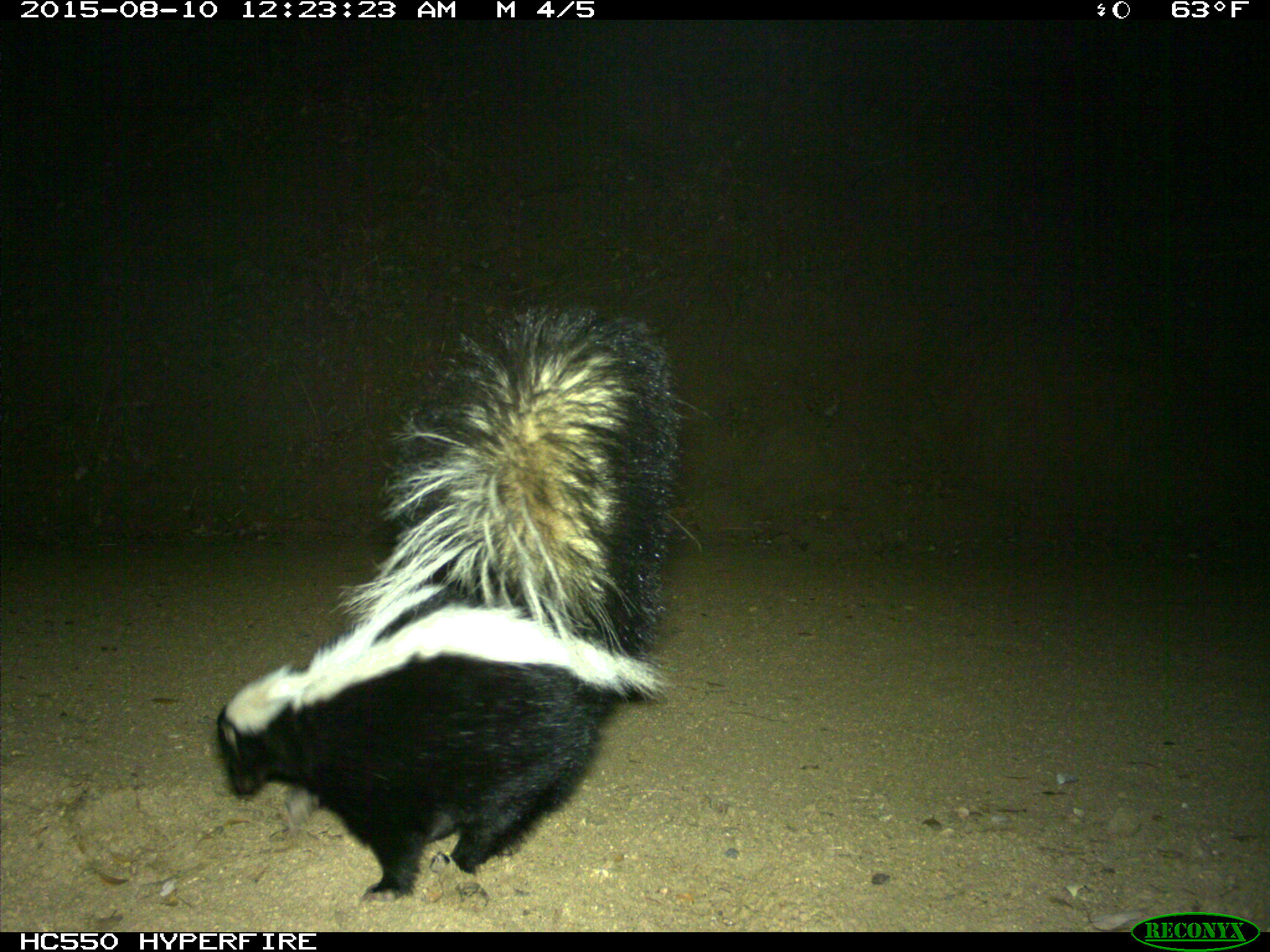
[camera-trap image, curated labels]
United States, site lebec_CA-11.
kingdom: Animalia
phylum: Chordata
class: Mammalia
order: Carnivora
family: Mephitidae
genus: Mephitis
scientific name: Mephitis mephitis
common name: striped skunk